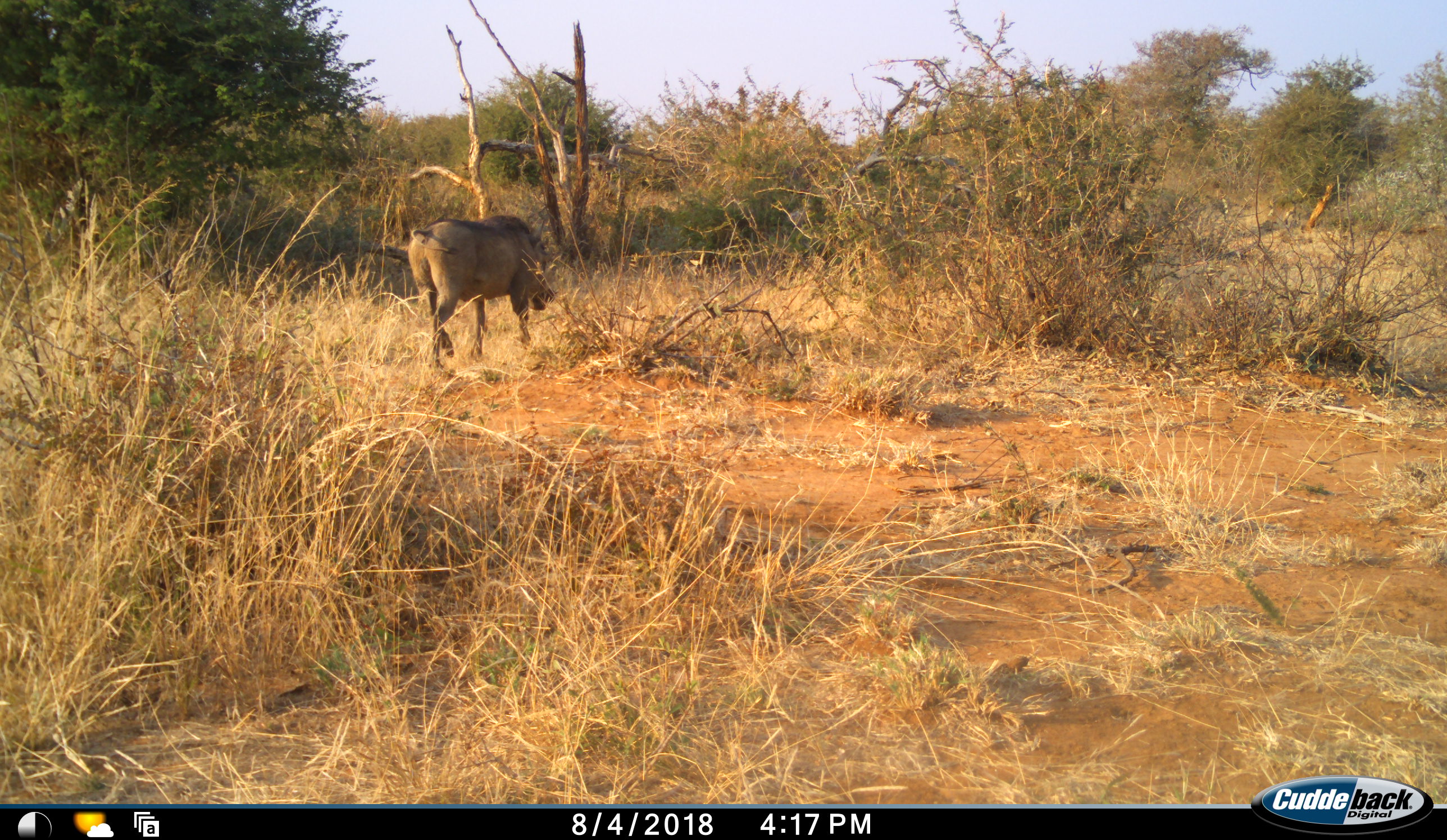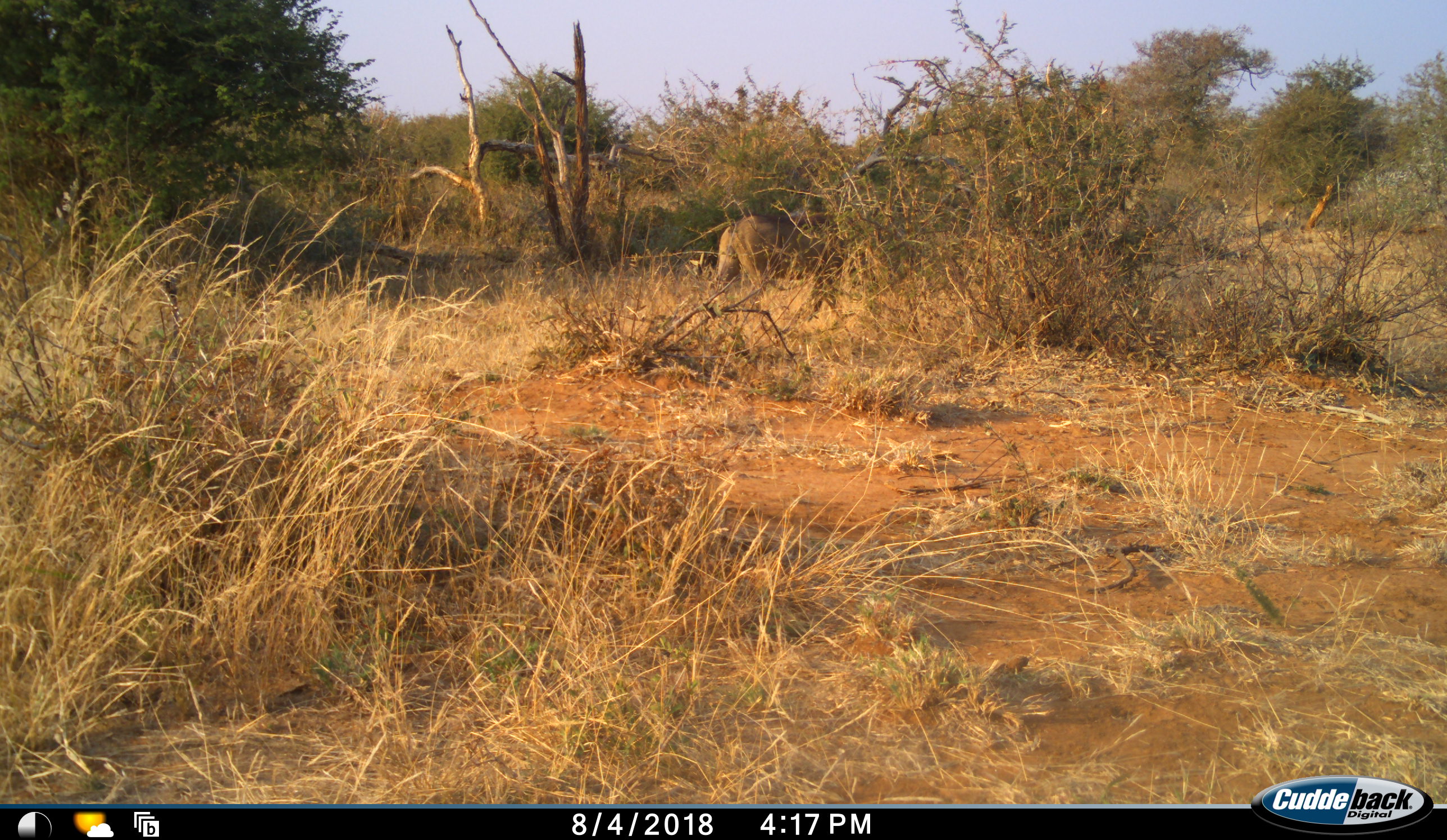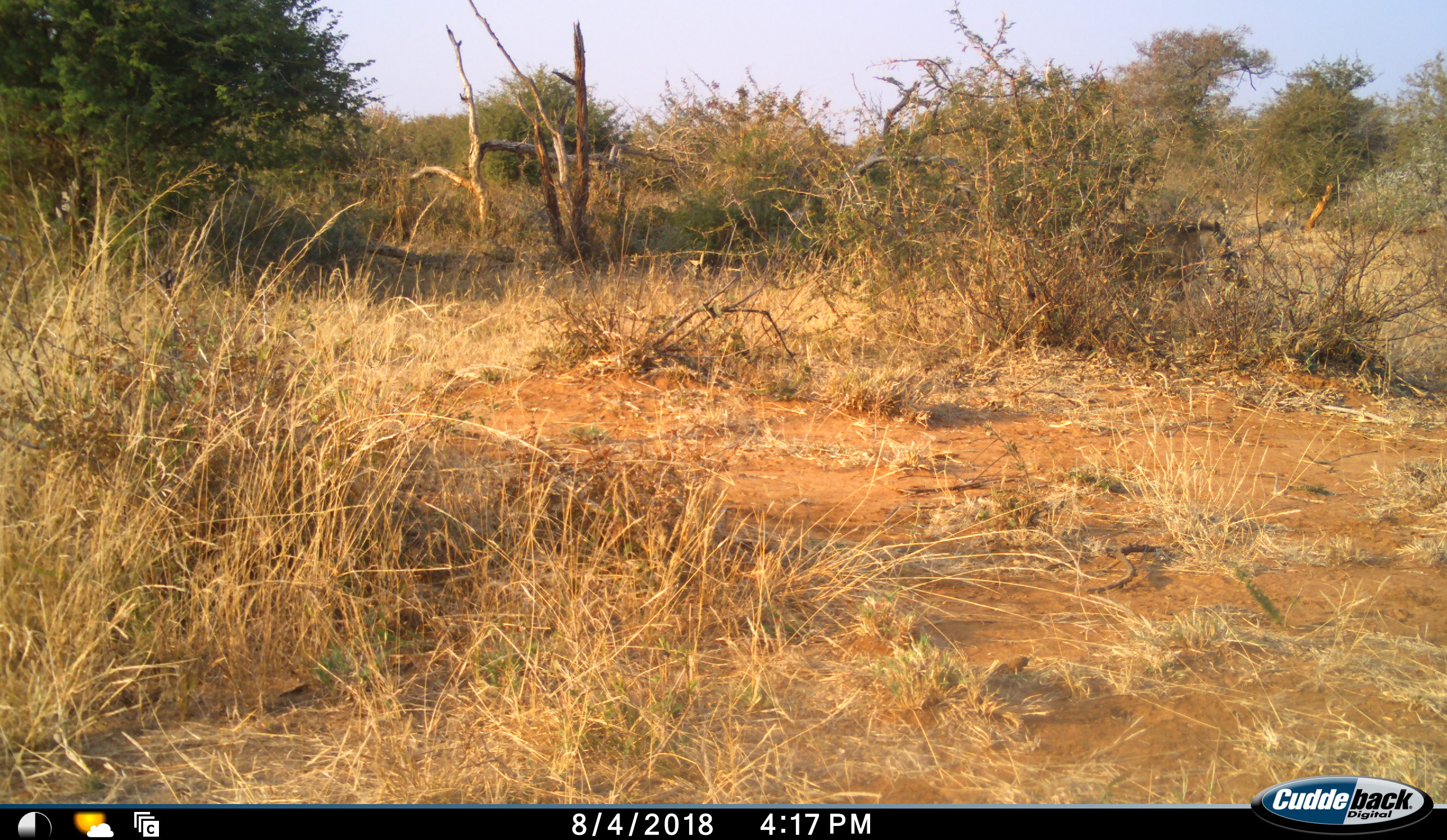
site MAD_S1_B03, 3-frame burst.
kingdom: Animalia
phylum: Chordata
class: Mammalia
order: Artiodactyla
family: Suidae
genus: Phacochoerus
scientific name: Phacochoerus africanus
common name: warthog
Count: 1.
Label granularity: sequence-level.